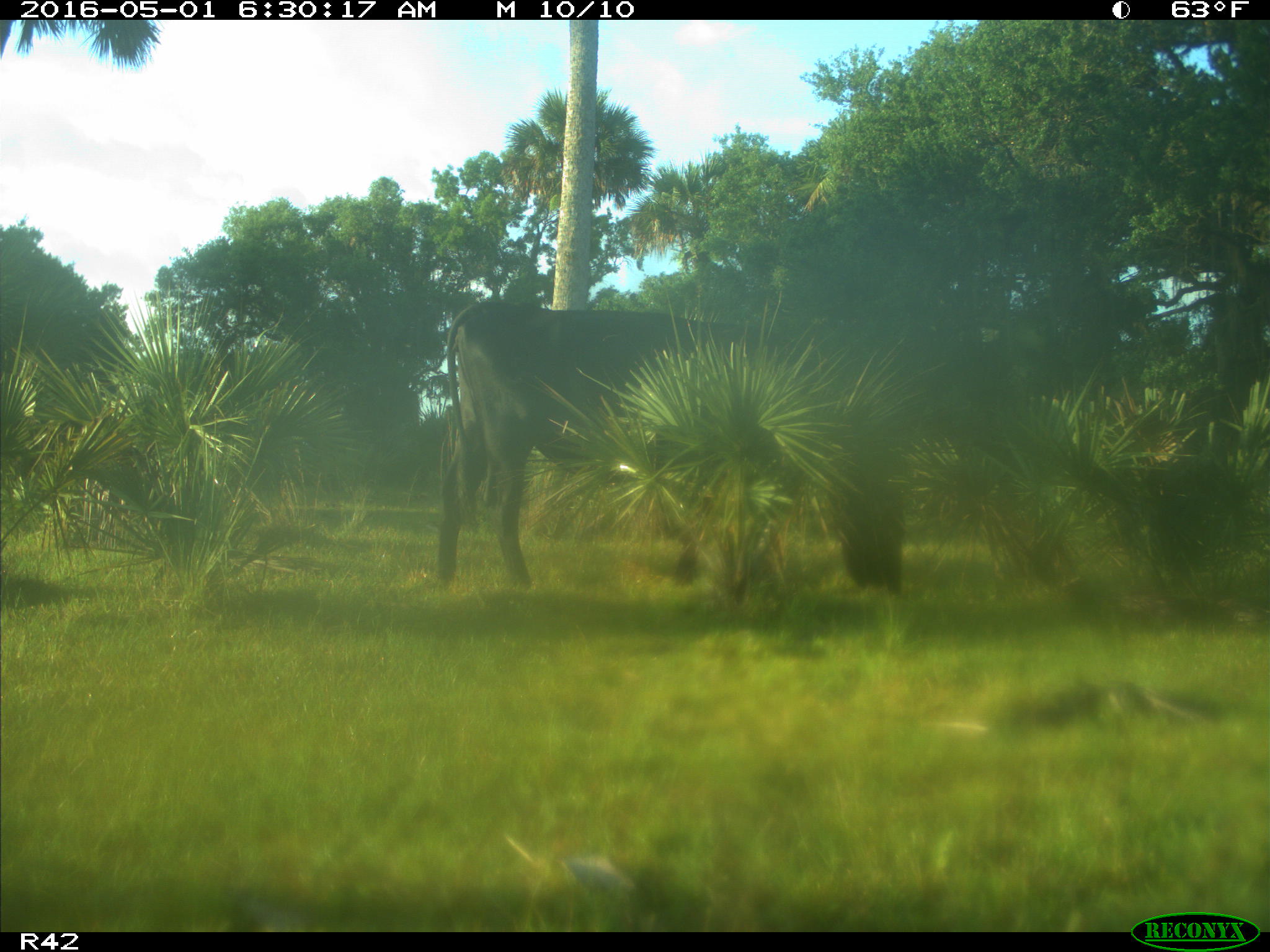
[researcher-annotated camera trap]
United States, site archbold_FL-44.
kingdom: Animalia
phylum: Chordata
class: Mammalia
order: Artiodactyla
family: Bovidae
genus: Bos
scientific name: Bos taurus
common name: domestic cow